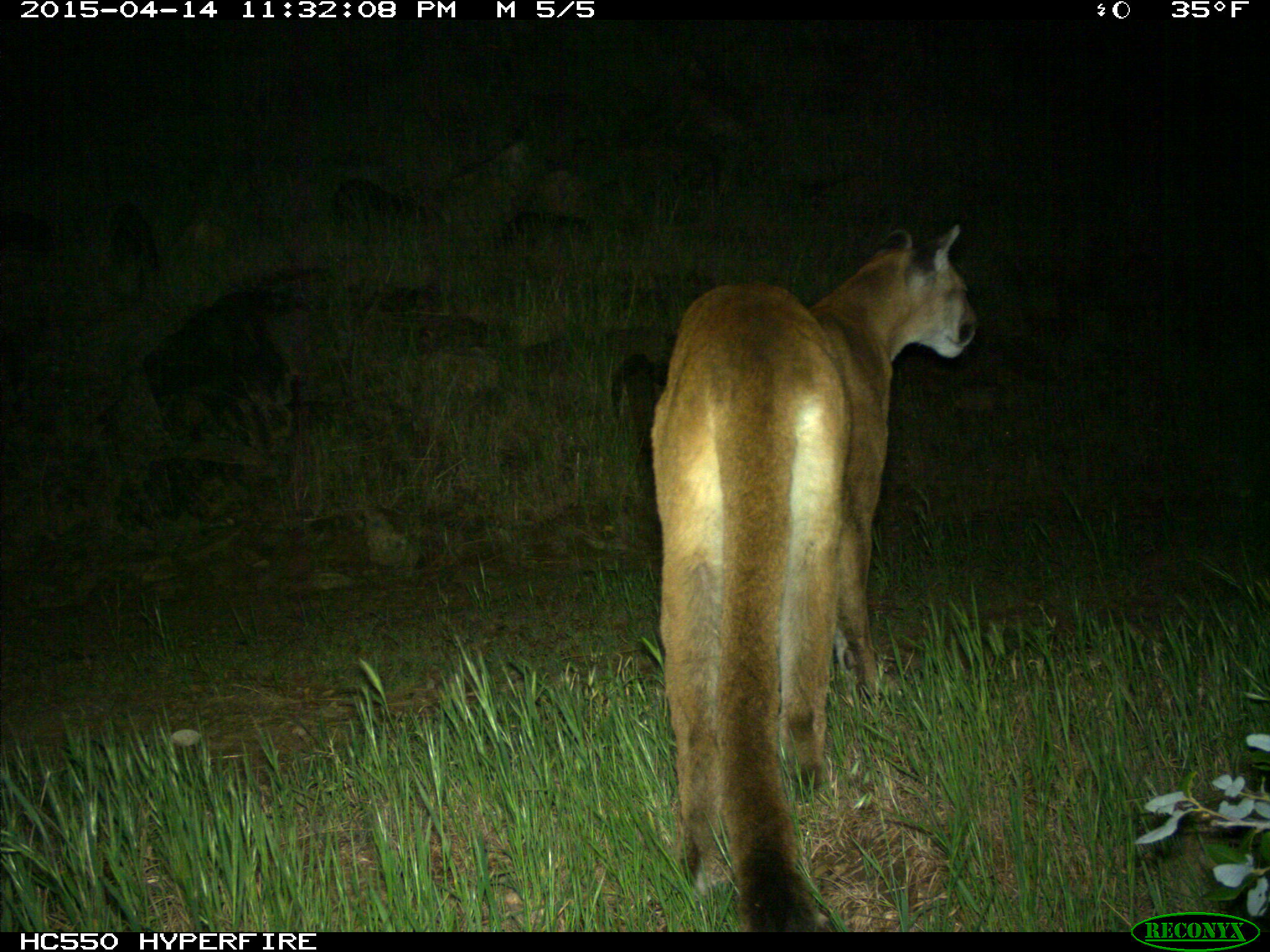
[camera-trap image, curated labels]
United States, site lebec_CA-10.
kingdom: Animalia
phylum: Chordata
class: Mammalia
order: Carnivora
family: Felidae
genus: Puma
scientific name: Puma concolor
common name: mountain lion